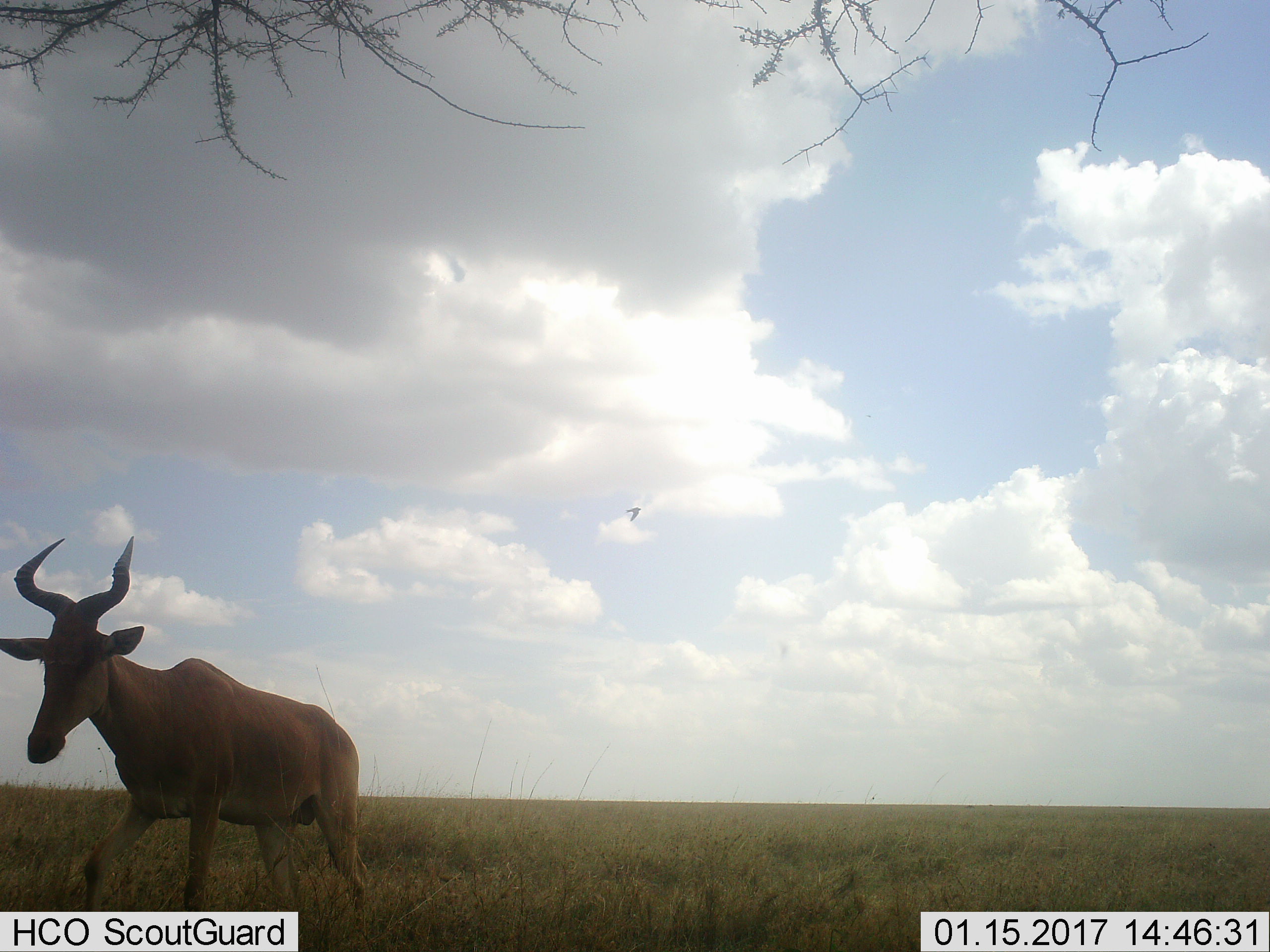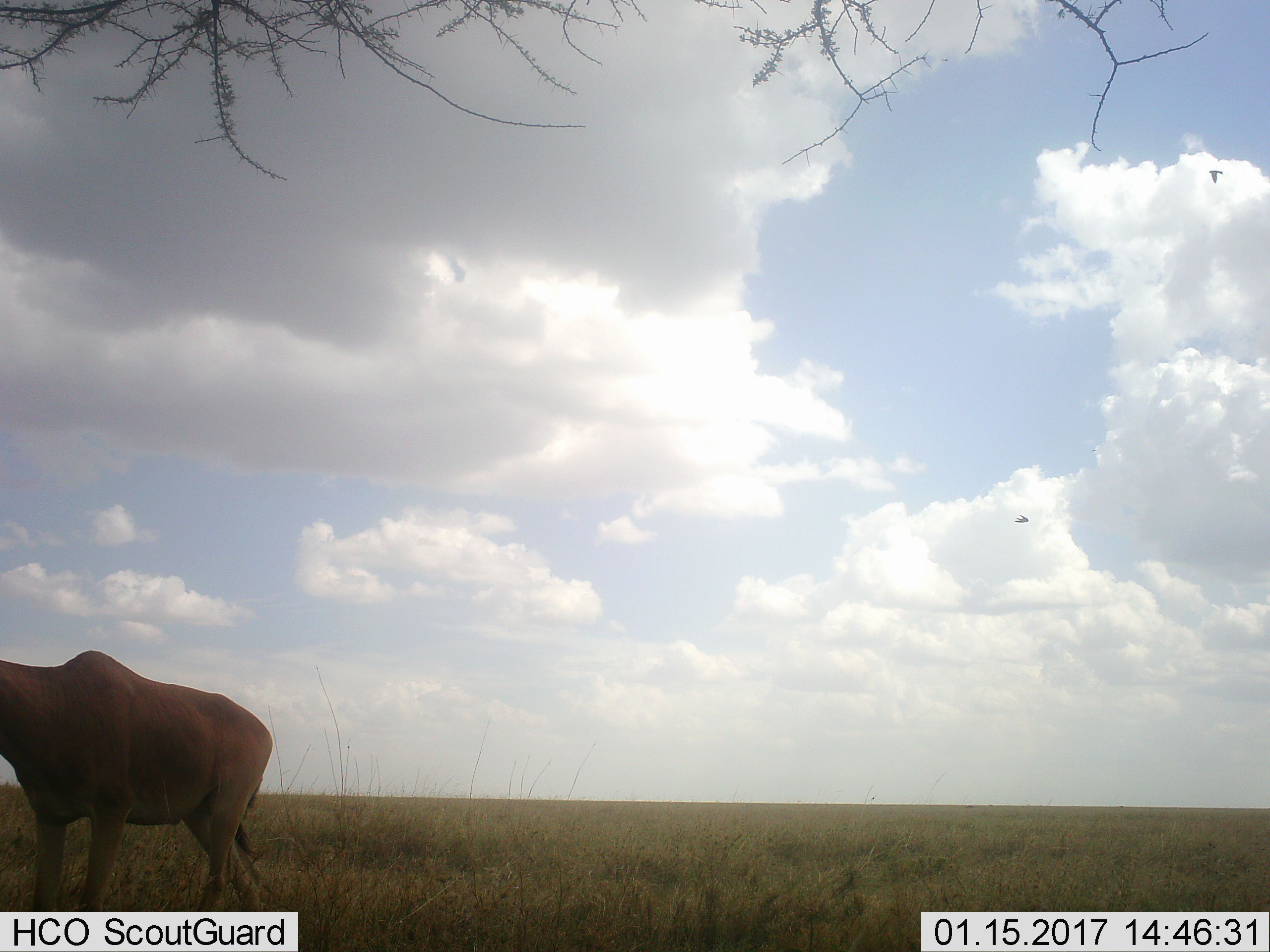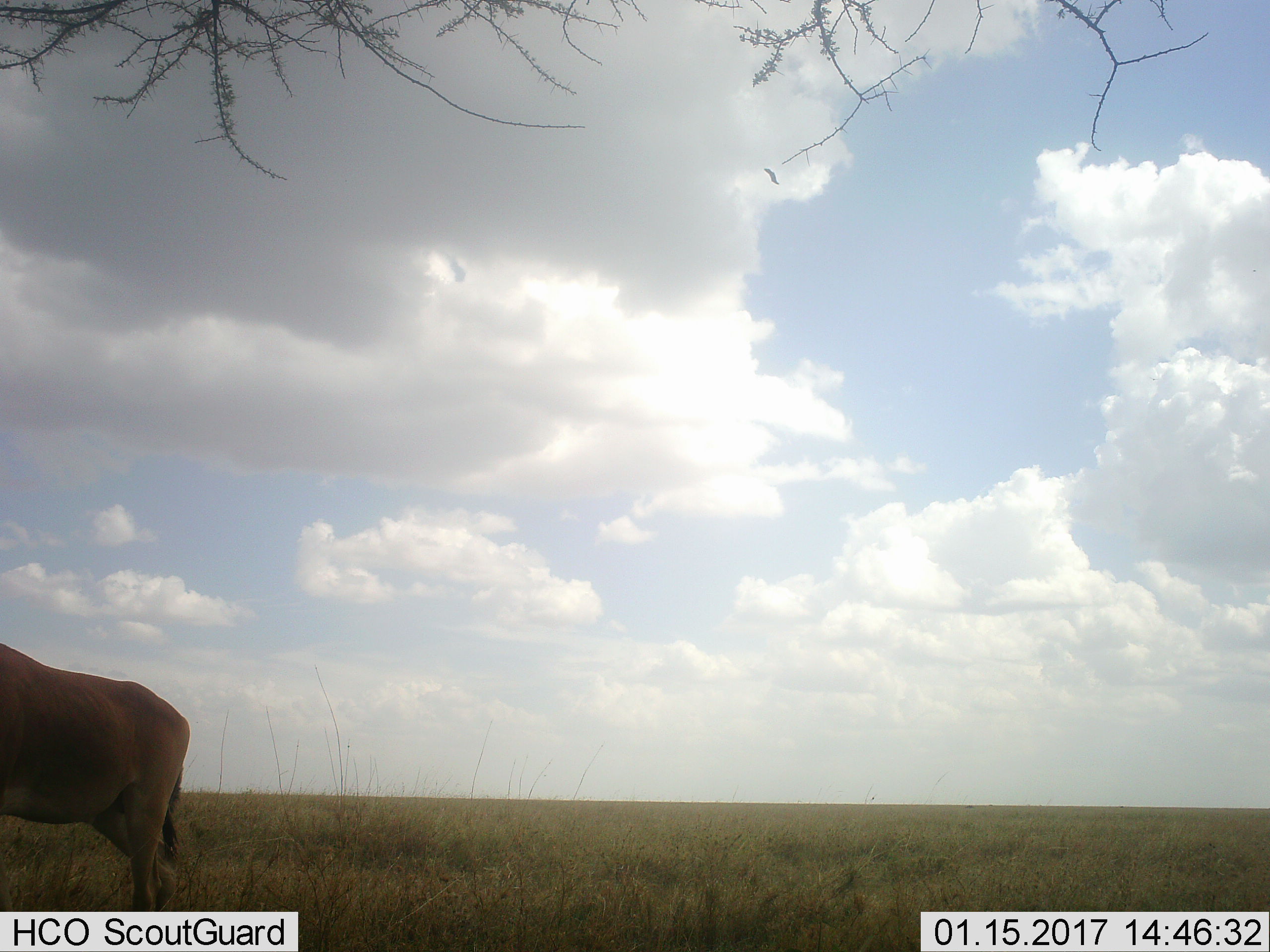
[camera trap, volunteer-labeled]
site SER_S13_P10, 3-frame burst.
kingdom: Animalia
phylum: Chordata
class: Mammalia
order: Artiodactyla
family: Bovidae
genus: Alcelaphus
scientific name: Alcelaphus buselaphus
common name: hartebeest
Hartebeest (Alcelaphus buselaphus), count 1. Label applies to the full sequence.